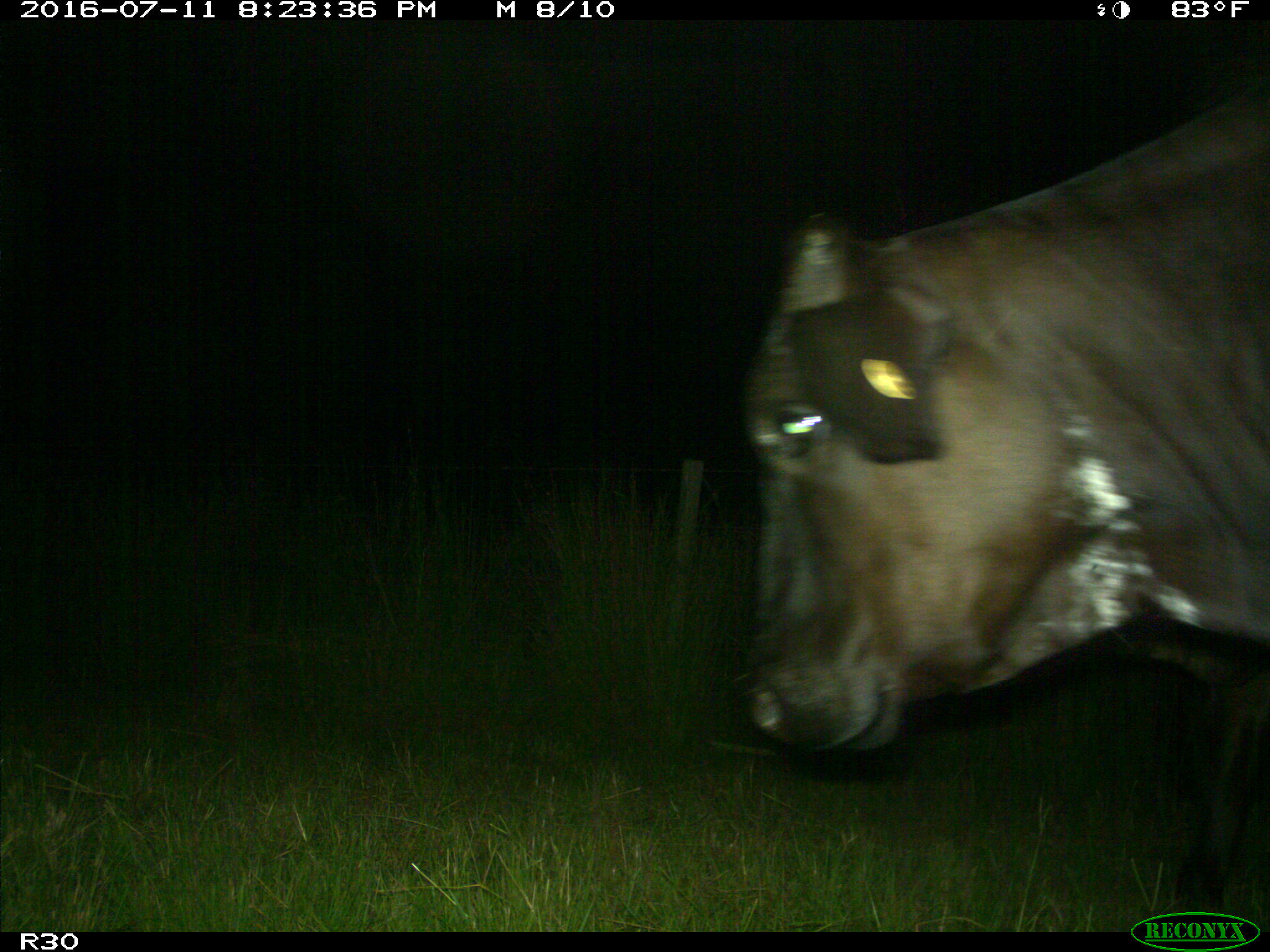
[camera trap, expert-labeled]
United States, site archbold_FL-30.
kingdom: Animalia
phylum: Chordata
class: Mammalia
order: Artiodactyla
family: Bovidae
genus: Bos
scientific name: Bos taurus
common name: domestic cow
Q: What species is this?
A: Bos taurus (domestic cow).